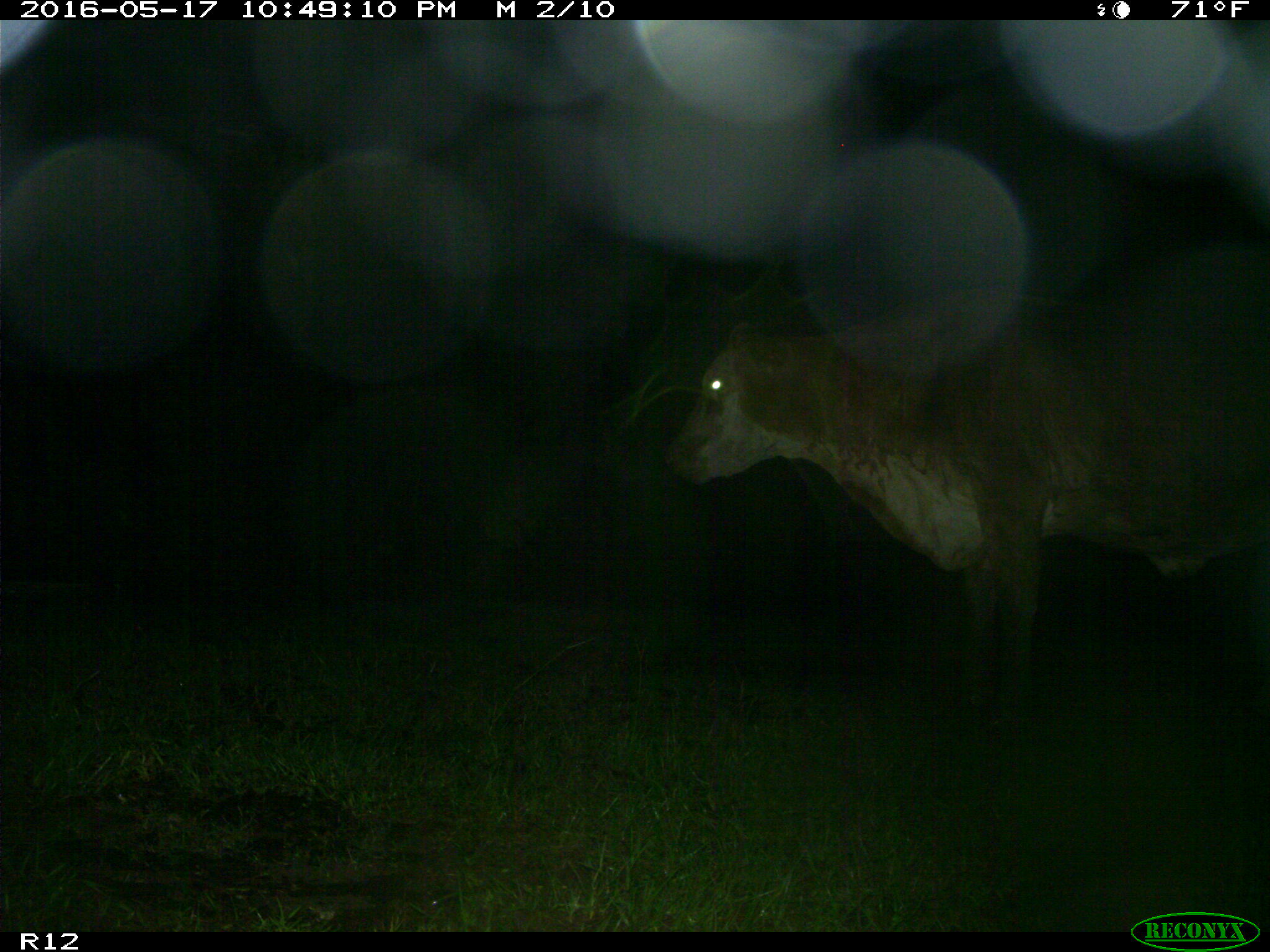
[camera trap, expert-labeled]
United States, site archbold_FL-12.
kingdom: Animalia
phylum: Chordata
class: Mammalia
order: Artiodactyla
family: Bovidae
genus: Bos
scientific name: Bos taurus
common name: domestic cow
Bos taurus (domestic cow).